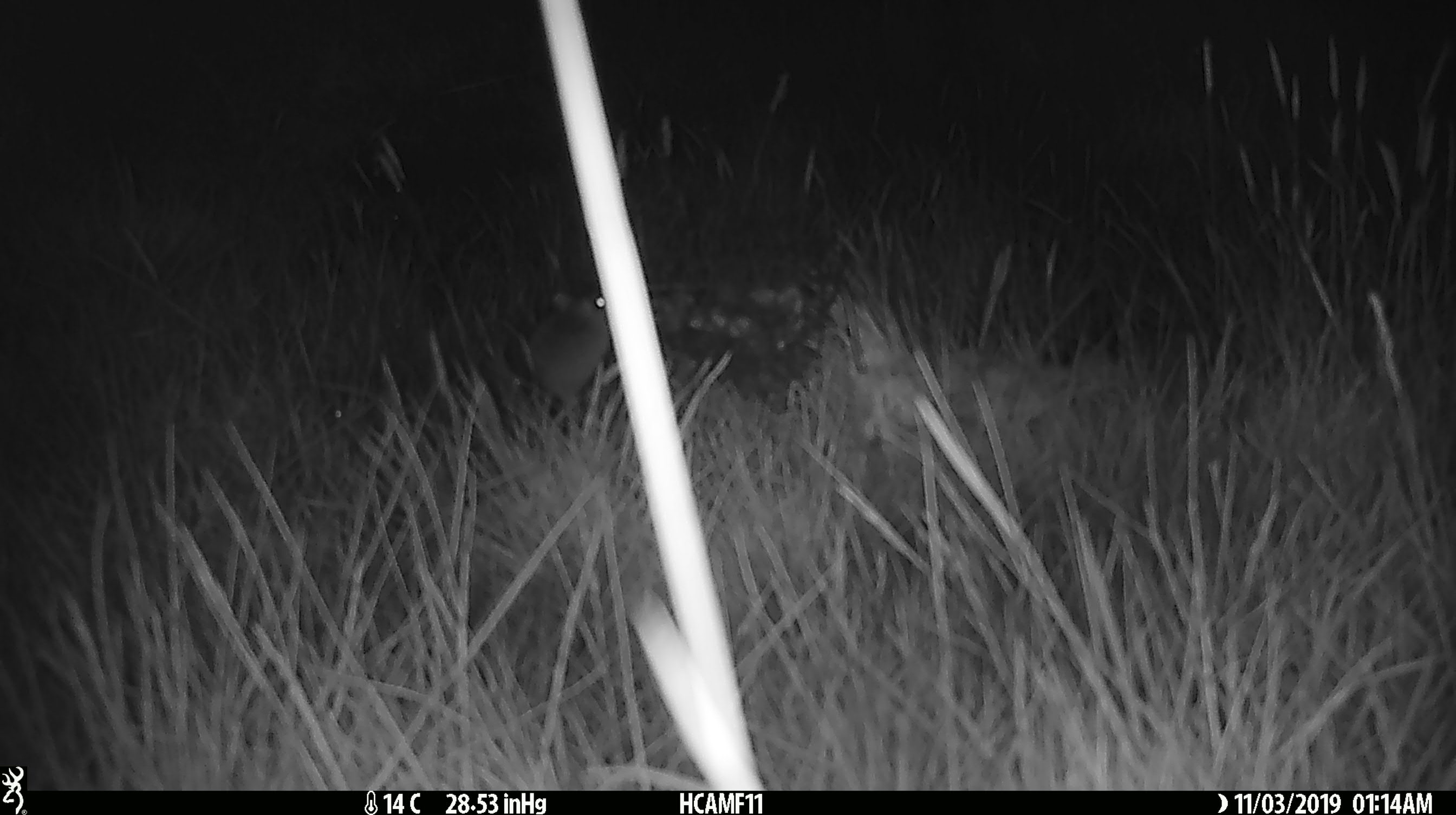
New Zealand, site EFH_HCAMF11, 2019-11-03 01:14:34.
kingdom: Animalia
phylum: Chordata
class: Mammalia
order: Rodentia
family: Muridae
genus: Mus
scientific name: Mus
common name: mouse